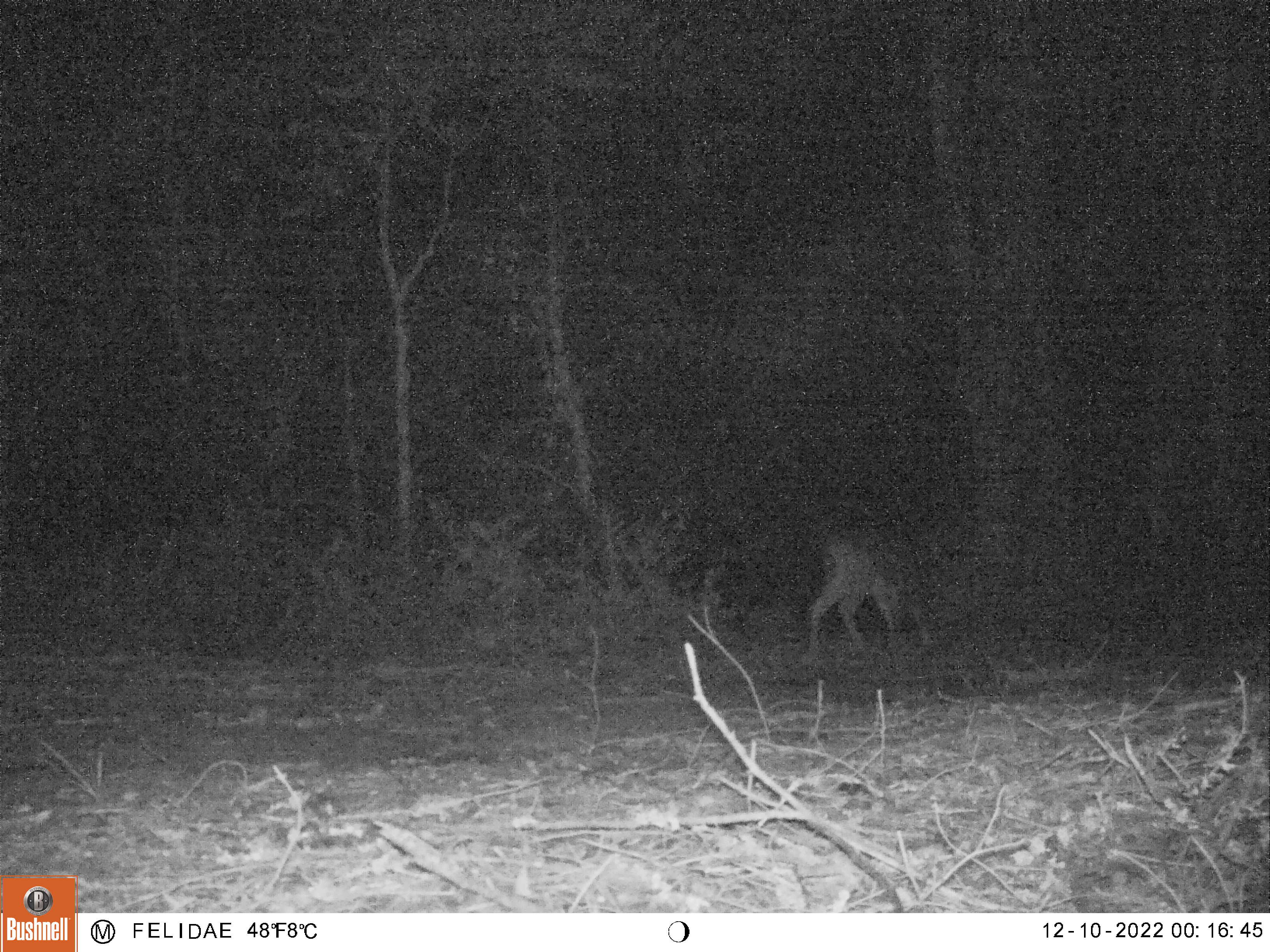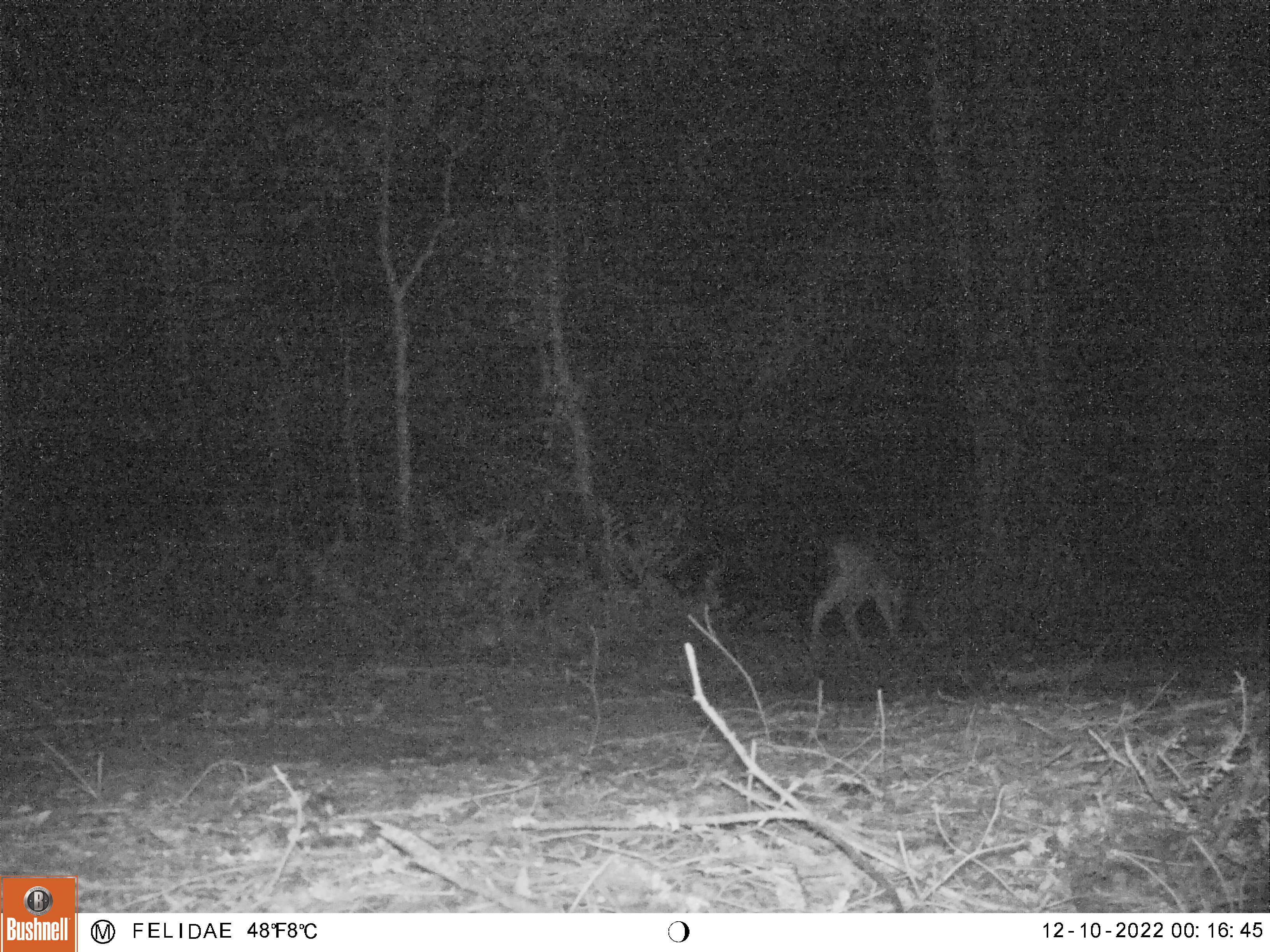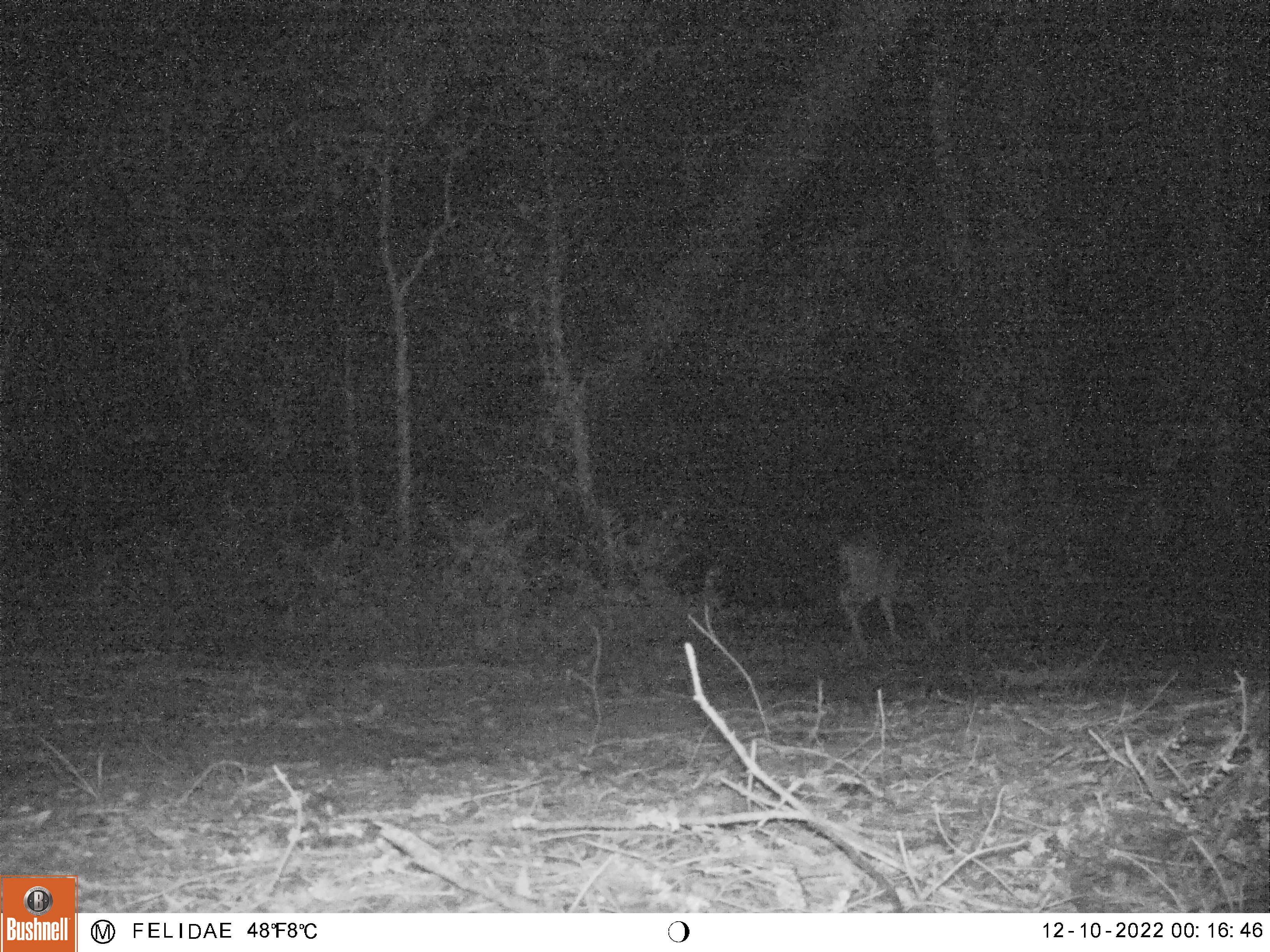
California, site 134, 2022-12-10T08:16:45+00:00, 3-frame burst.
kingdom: Animalia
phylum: Chordata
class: Mammalia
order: Artiodactyla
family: Cervidae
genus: Odocoileus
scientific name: Odocoileus hemionus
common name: mule deer